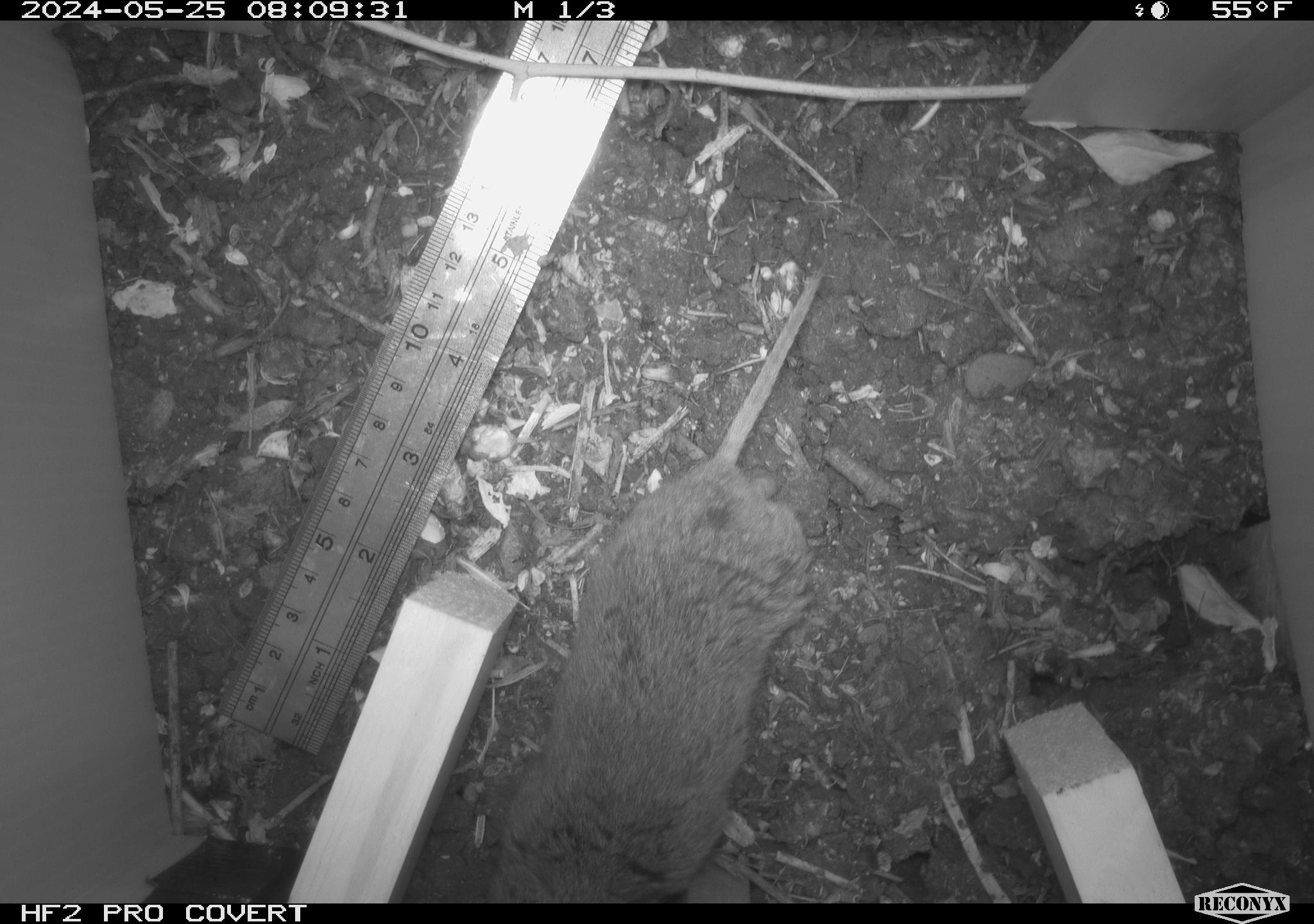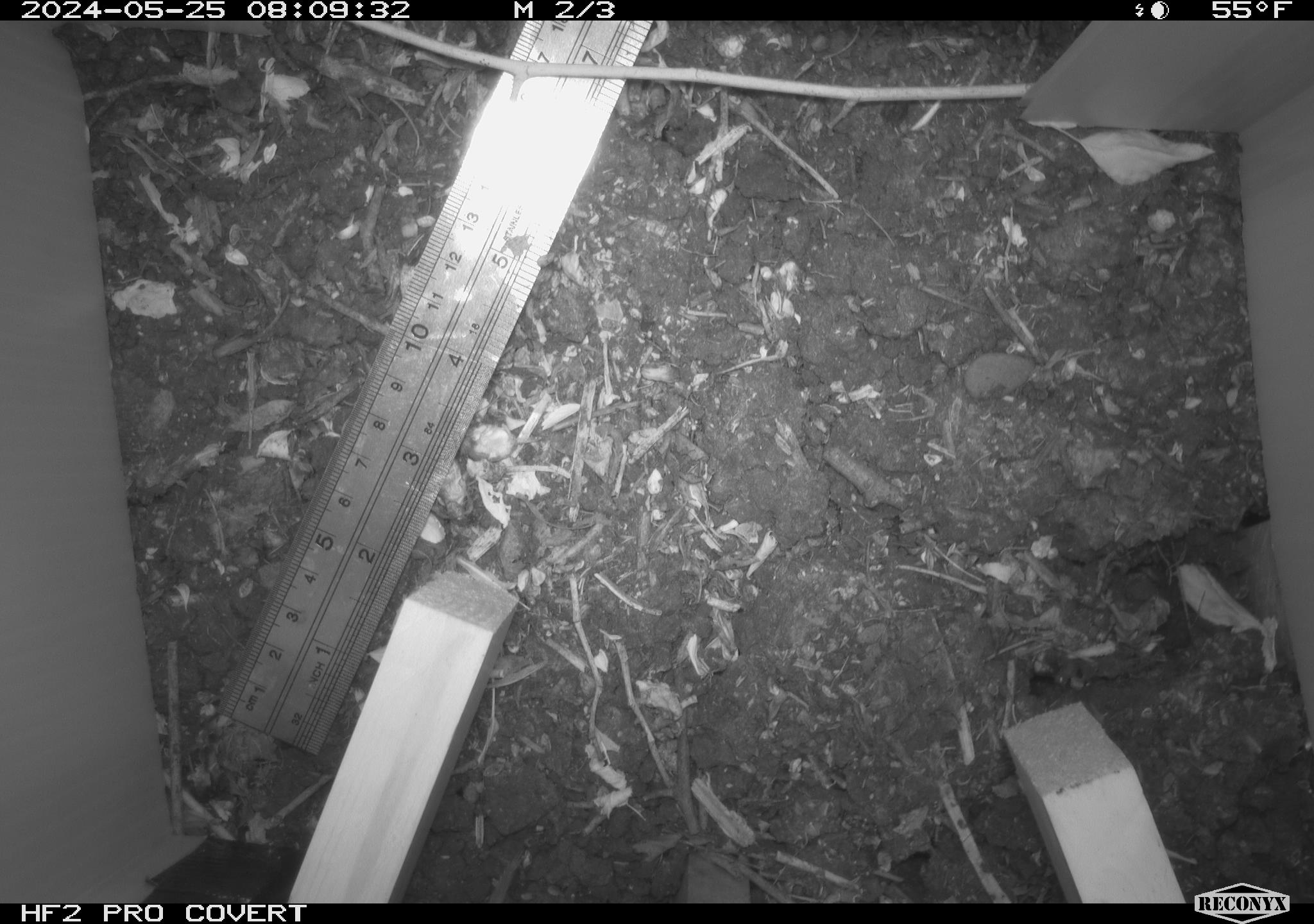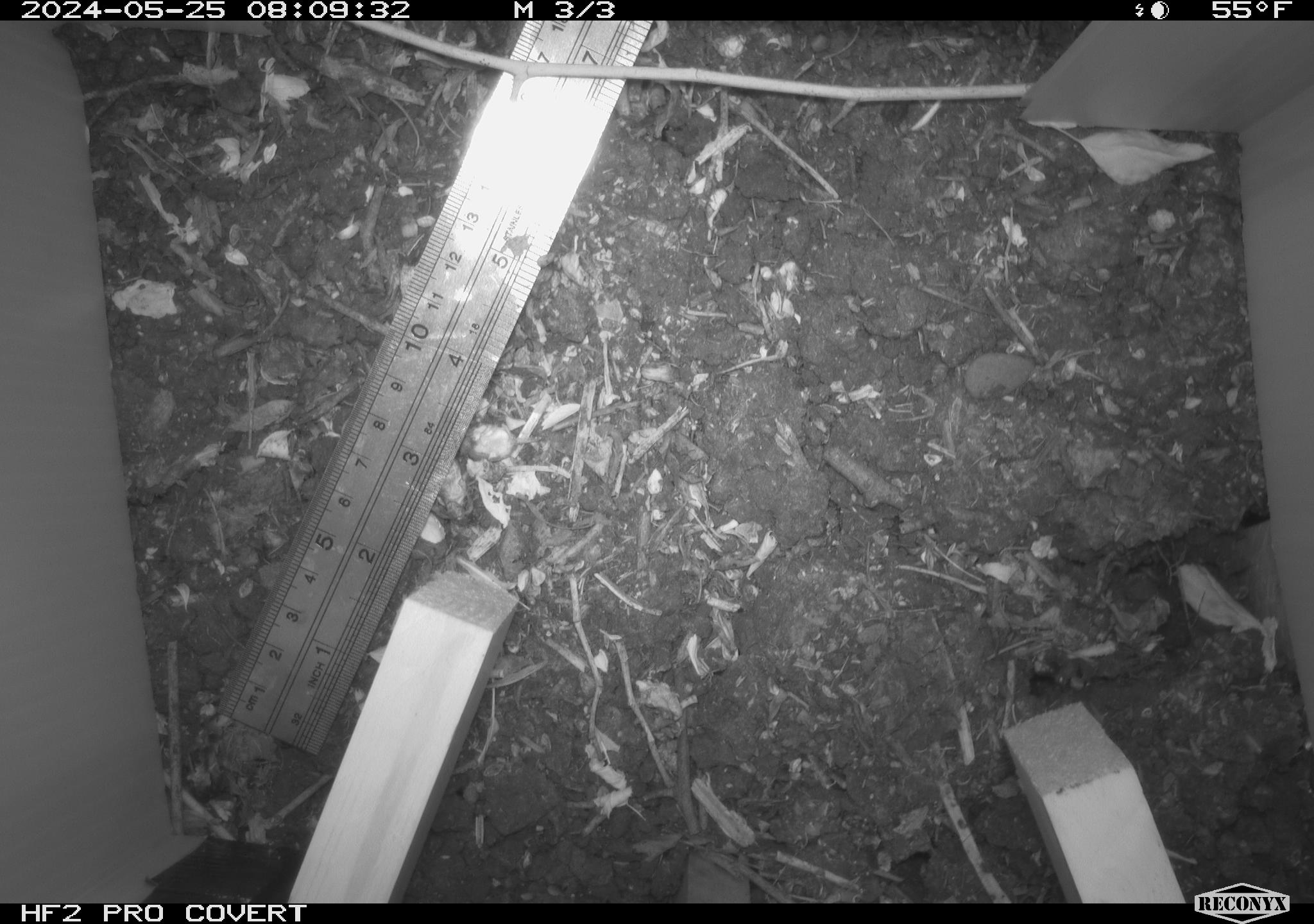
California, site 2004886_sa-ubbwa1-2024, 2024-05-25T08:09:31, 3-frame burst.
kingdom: Animalia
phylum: Chordata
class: Mammalia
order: Rodentia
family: Cricetidae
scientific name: Arvicolinae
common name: voles, lemmings, and muskrats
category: arvicolinae subfamily